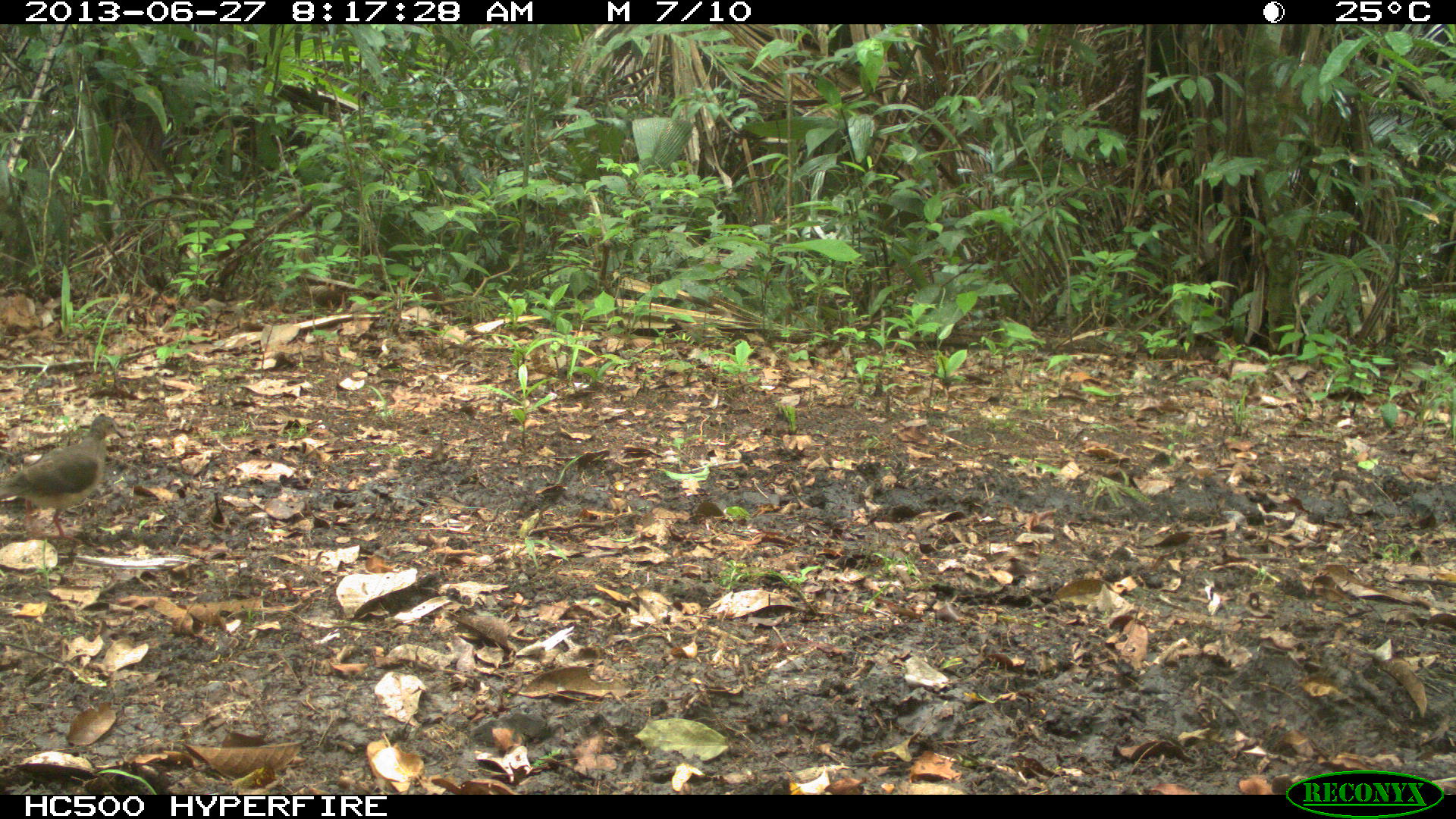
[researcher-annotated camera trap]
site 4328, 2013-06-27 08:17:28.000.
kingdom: Animalia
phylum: Chordata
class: Aves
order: Columbiformes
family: Columbidae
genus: Leptotila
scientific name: Leptotila plumbeiceps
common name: gray-headed dove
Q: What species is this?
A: Leptotila plumbeiceps (gray-headed dove).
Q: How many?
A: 1.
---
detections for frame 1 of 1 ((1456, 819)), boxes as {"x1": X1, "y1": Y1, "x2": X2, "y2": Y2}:
leptotila plumbeiceps: {"x1": 0, "y1": 414, "x2": 124, "y2": 544}